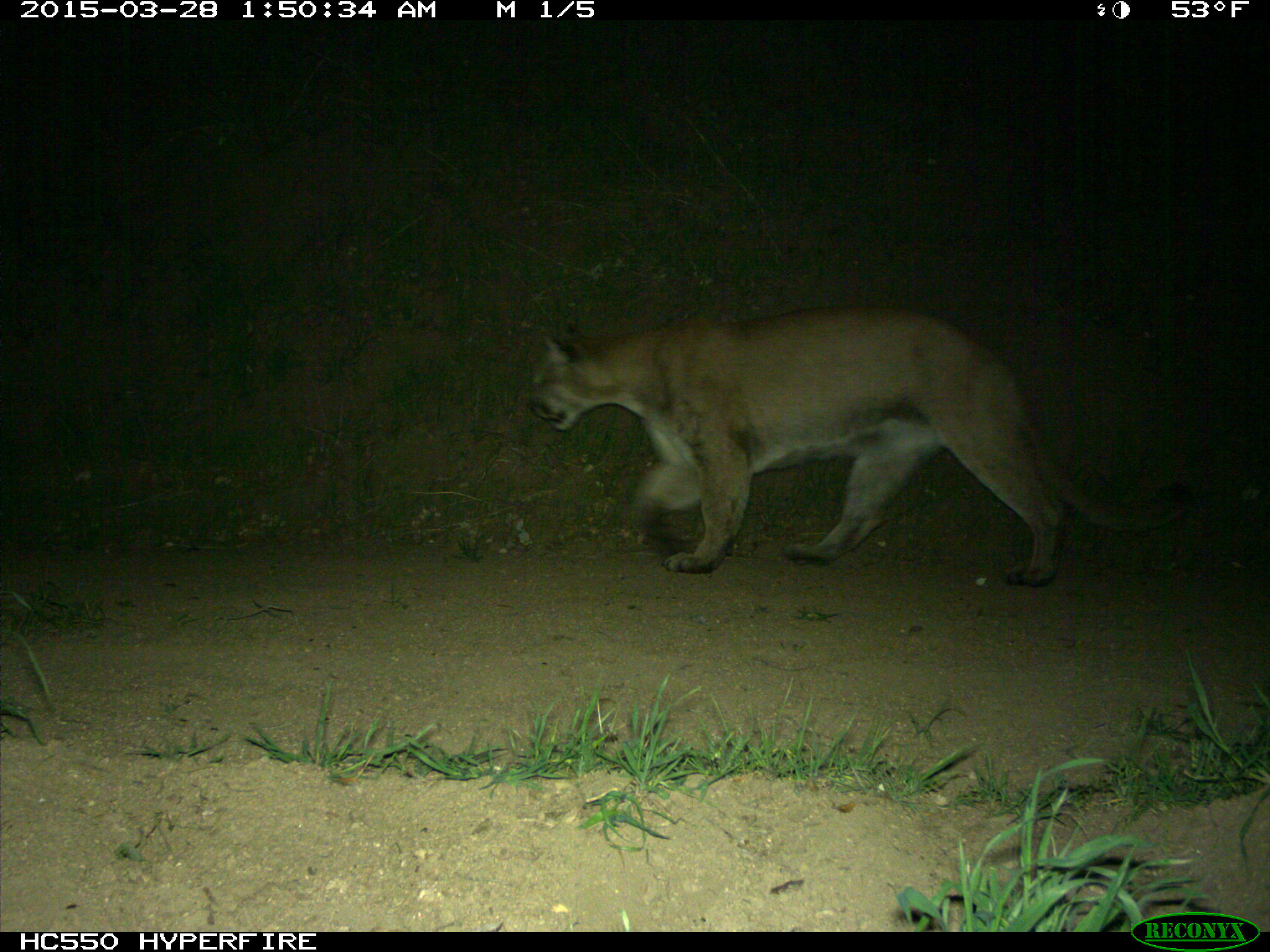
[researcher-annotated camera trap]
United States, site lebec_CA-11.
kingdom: Animalia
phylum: Chordata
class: Mammalia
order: Carnivora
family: Felidae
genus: Puma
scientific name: Puma concolor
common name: mountain lion